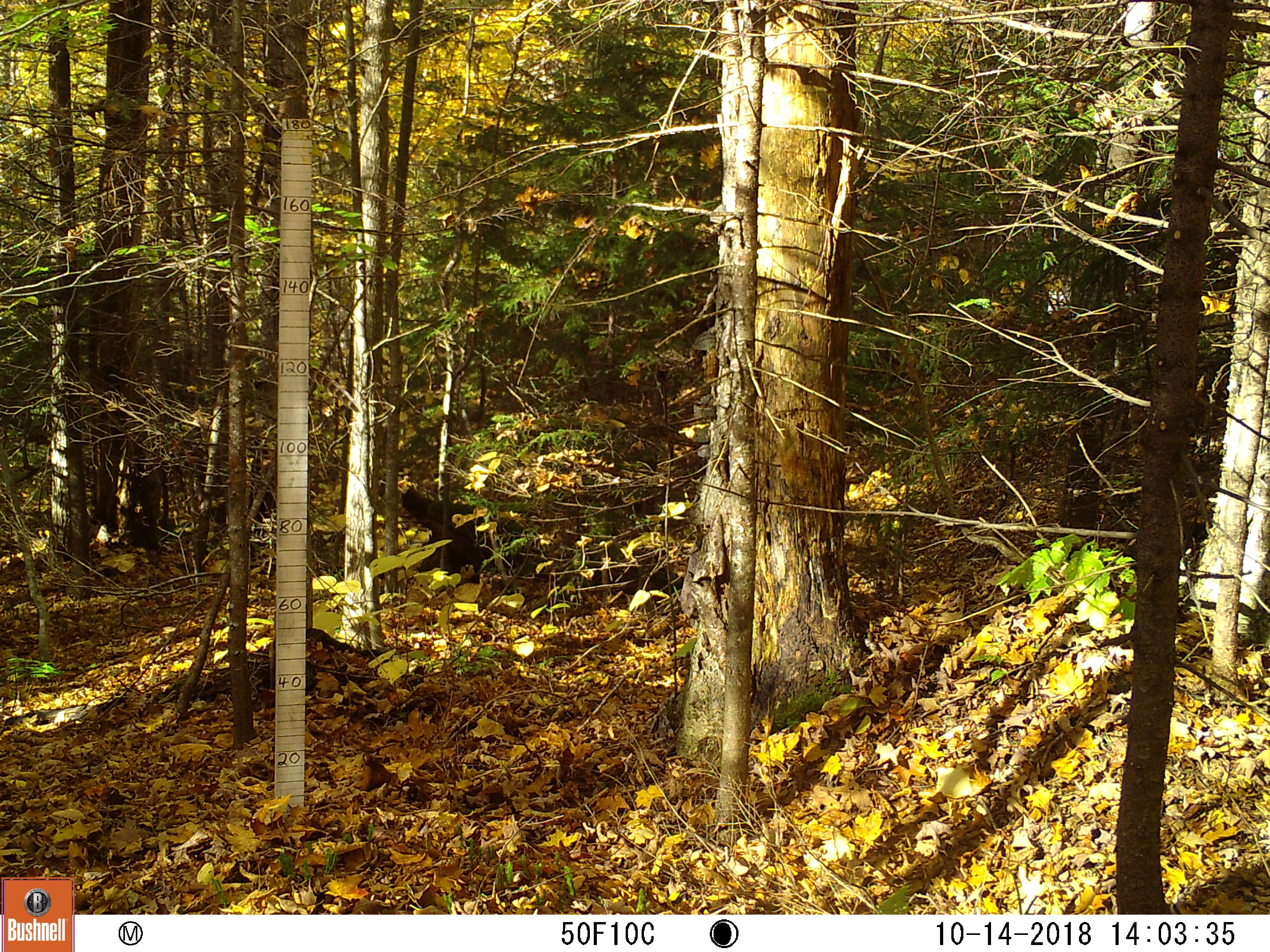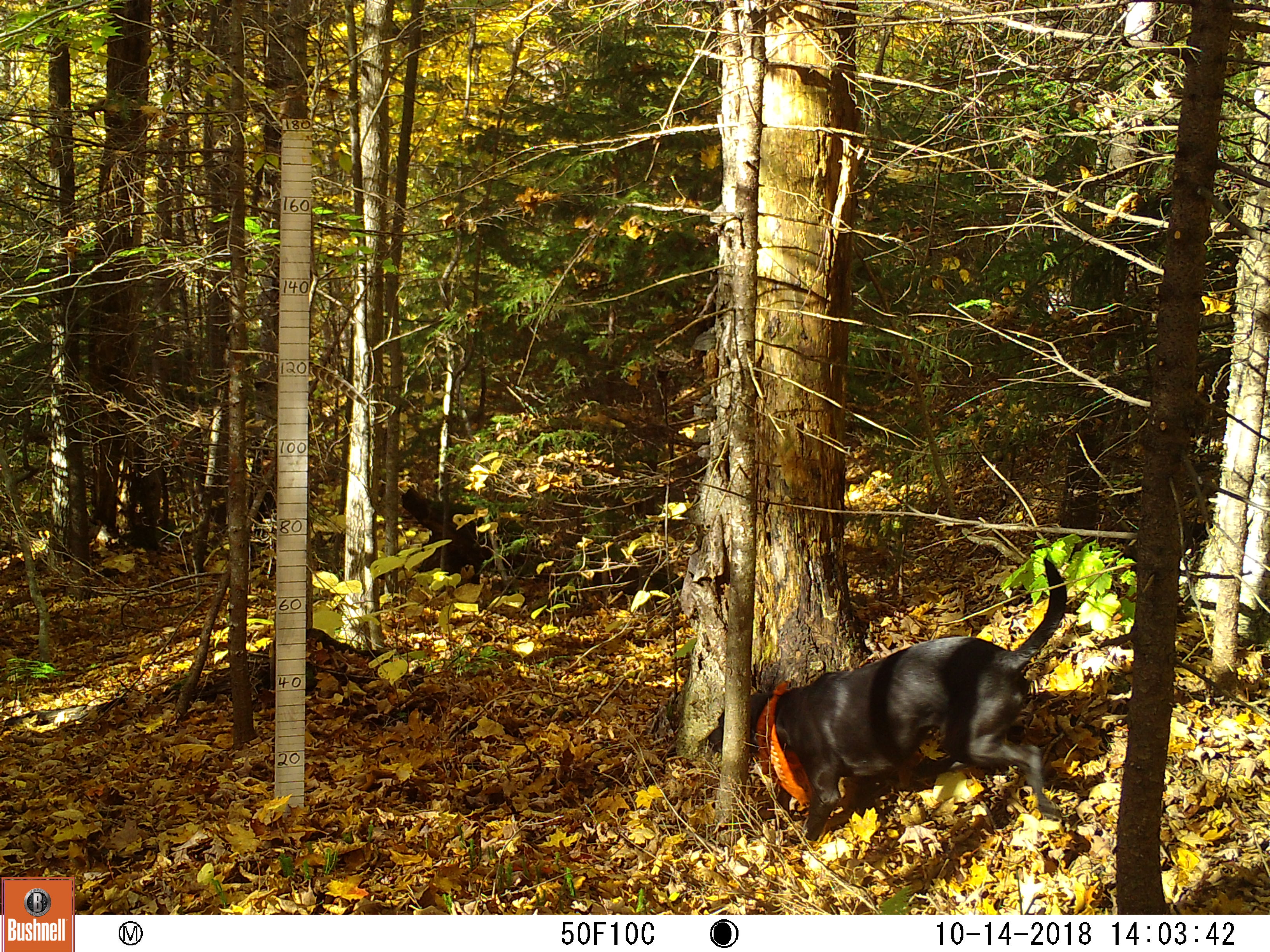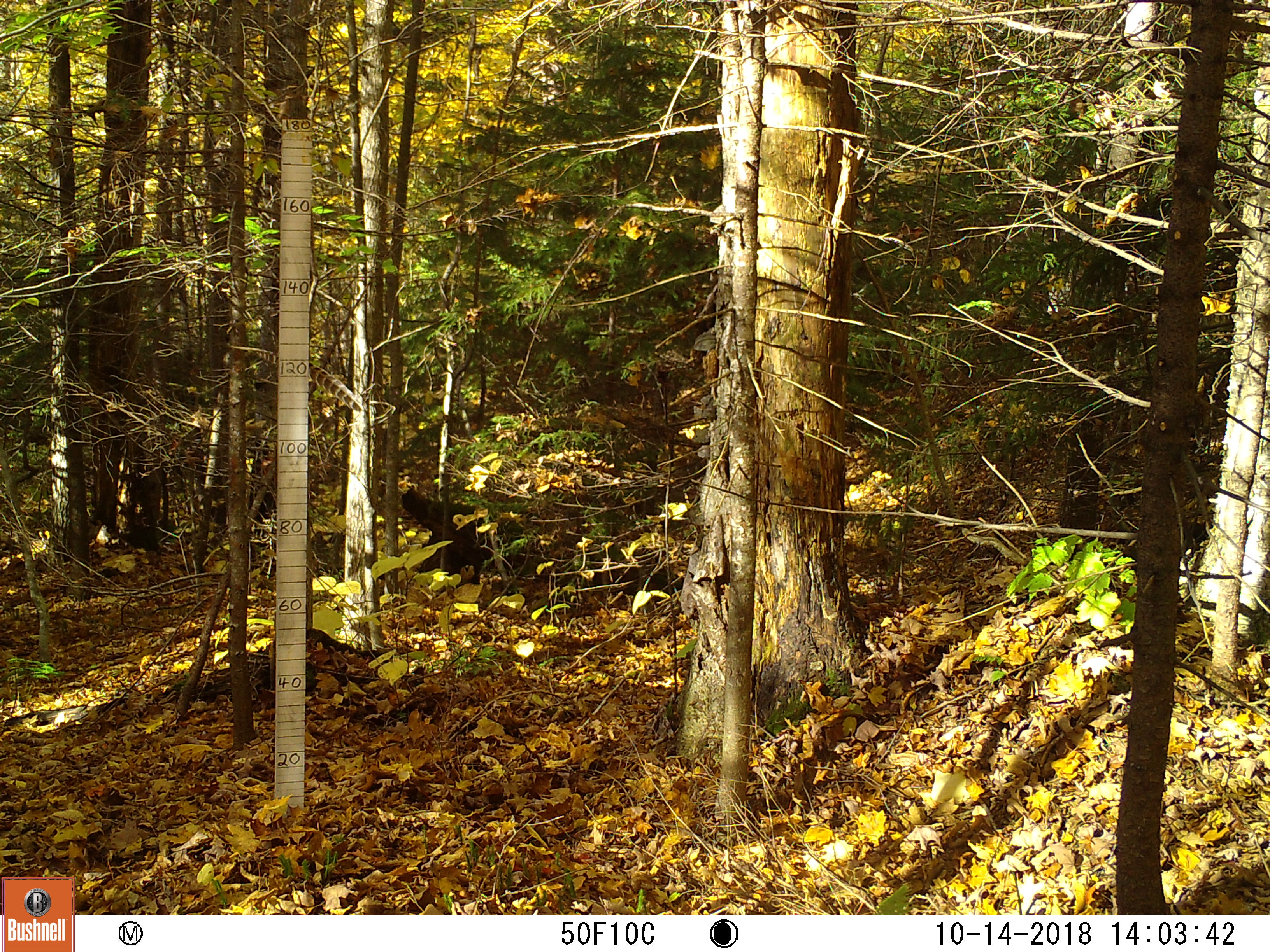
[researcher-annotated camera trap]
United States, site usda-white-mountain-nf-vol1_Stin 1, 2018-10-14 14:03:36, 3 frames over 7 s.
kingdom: Animalia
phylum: Chordata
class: Mammalia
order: Carnivora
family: Canidae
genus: Canis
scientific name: Canis familiaris familiaris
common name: domestic dog